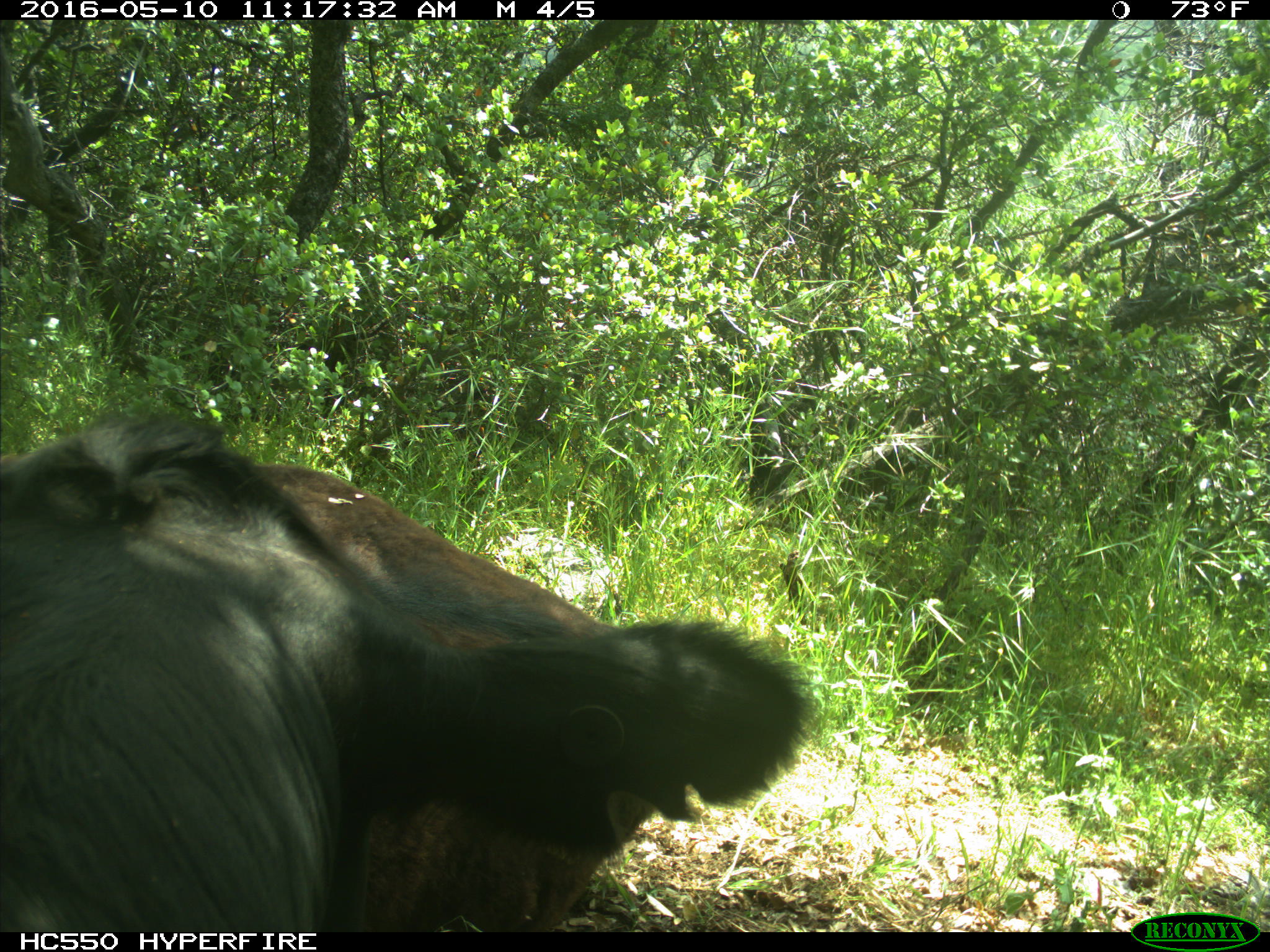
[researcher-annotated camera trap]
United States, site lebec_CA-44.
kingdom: Animalia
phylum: Chordata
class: Mammalia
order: Artiodactyla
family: Bovidae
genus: Bos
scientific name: Bos taurus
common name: domestic cow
Bos taurus (domestic cow).